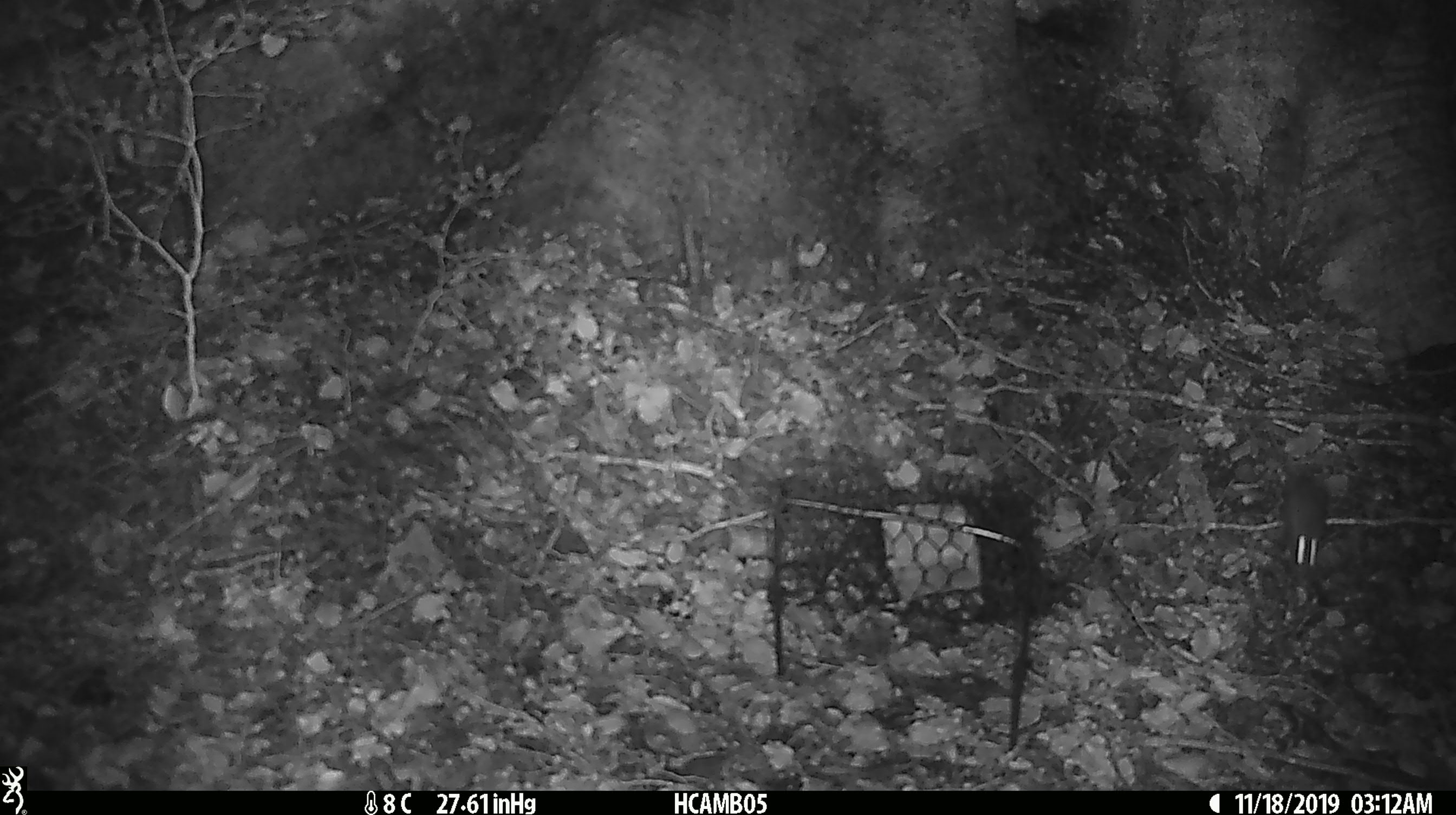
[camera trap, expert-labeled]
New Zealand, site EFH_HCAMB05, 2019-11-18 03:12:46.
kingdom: Animalia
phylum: Chordata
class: Mammalia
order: Rodentia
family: Muridae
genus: Mus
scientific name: Mus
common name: mouse